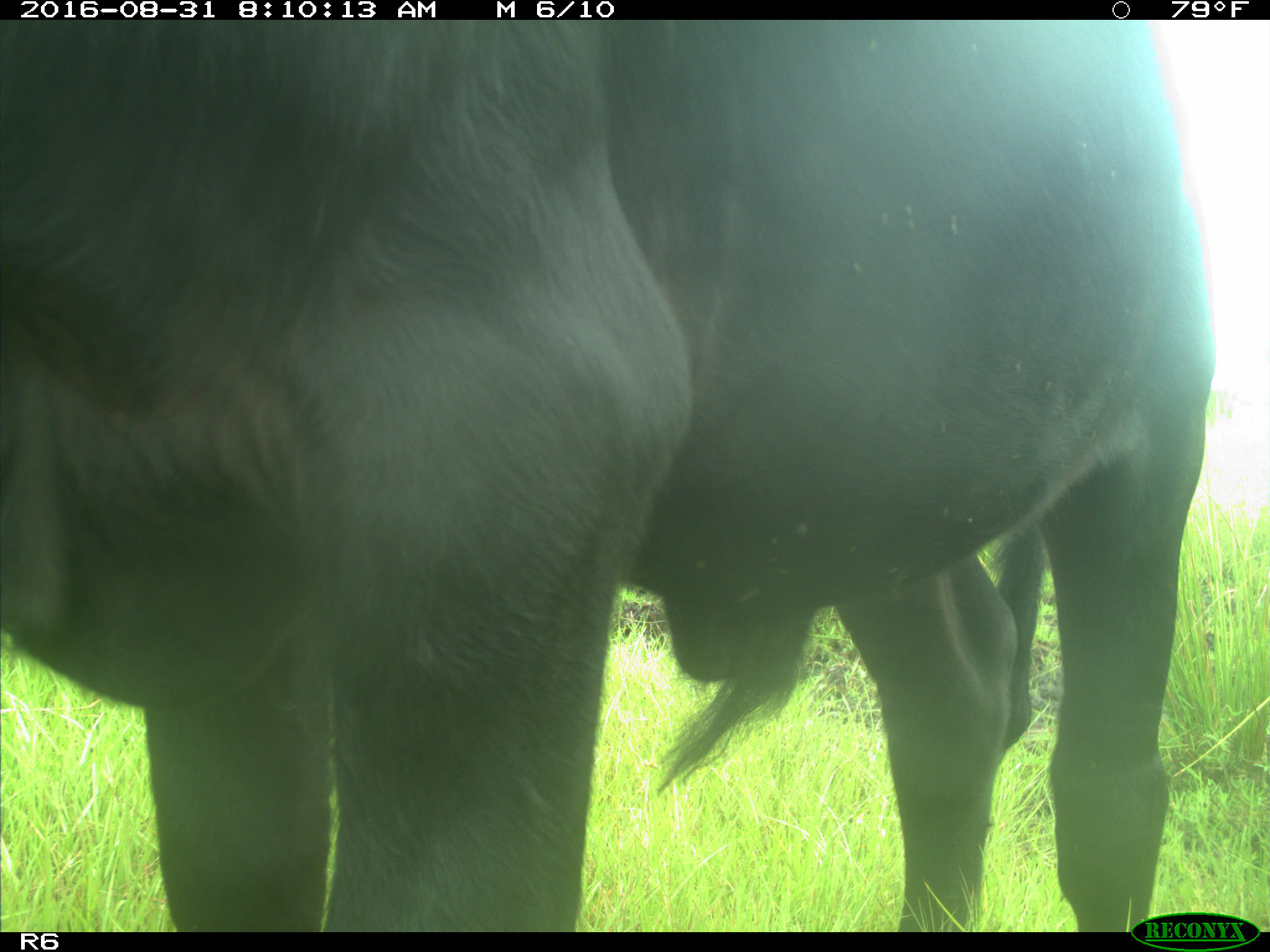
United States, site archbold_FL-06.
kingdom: Animalia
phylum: Chordata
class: Mammalia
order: Artiodactyla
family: Bovidae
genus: Bos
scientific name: Bos taurus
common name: domestic cow